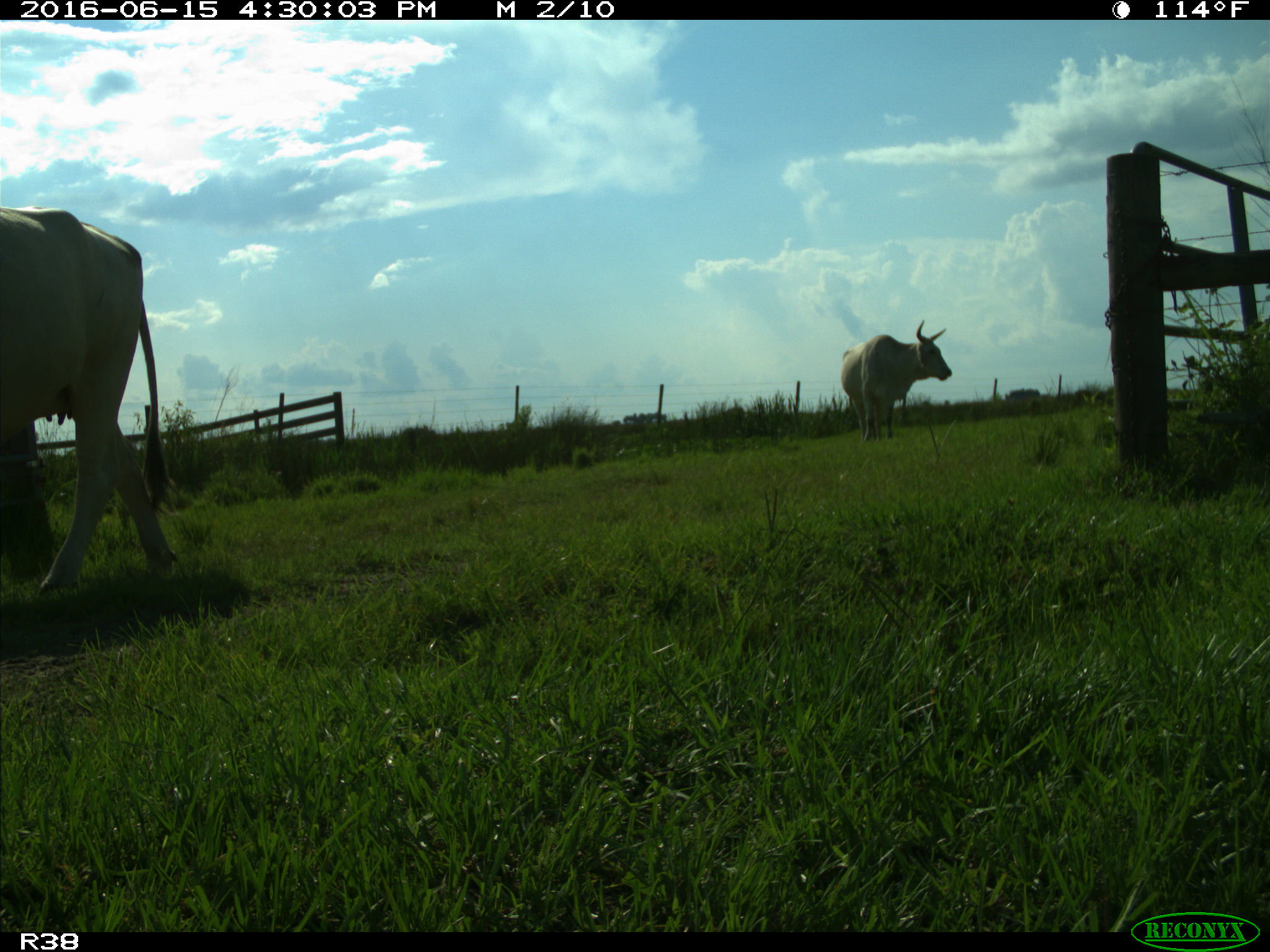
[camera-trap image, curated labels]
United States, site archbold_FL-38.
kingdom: Animalia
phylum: Chordata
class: Mammalia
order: Artiodactyla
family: Bovidae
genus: Bos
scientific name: Bos taurus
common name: domestic cow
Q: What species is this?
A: Bos taurus (domestic cow).